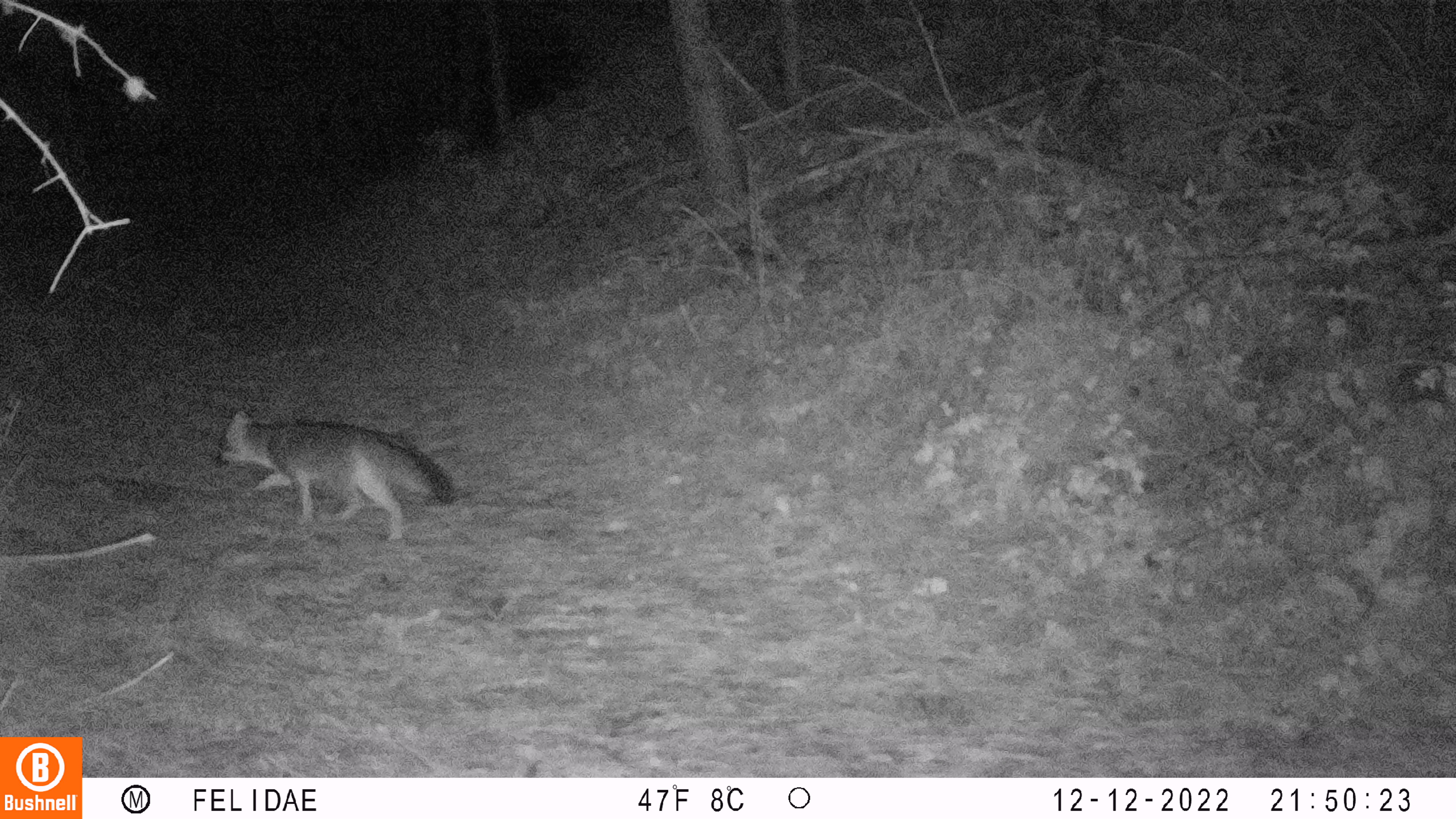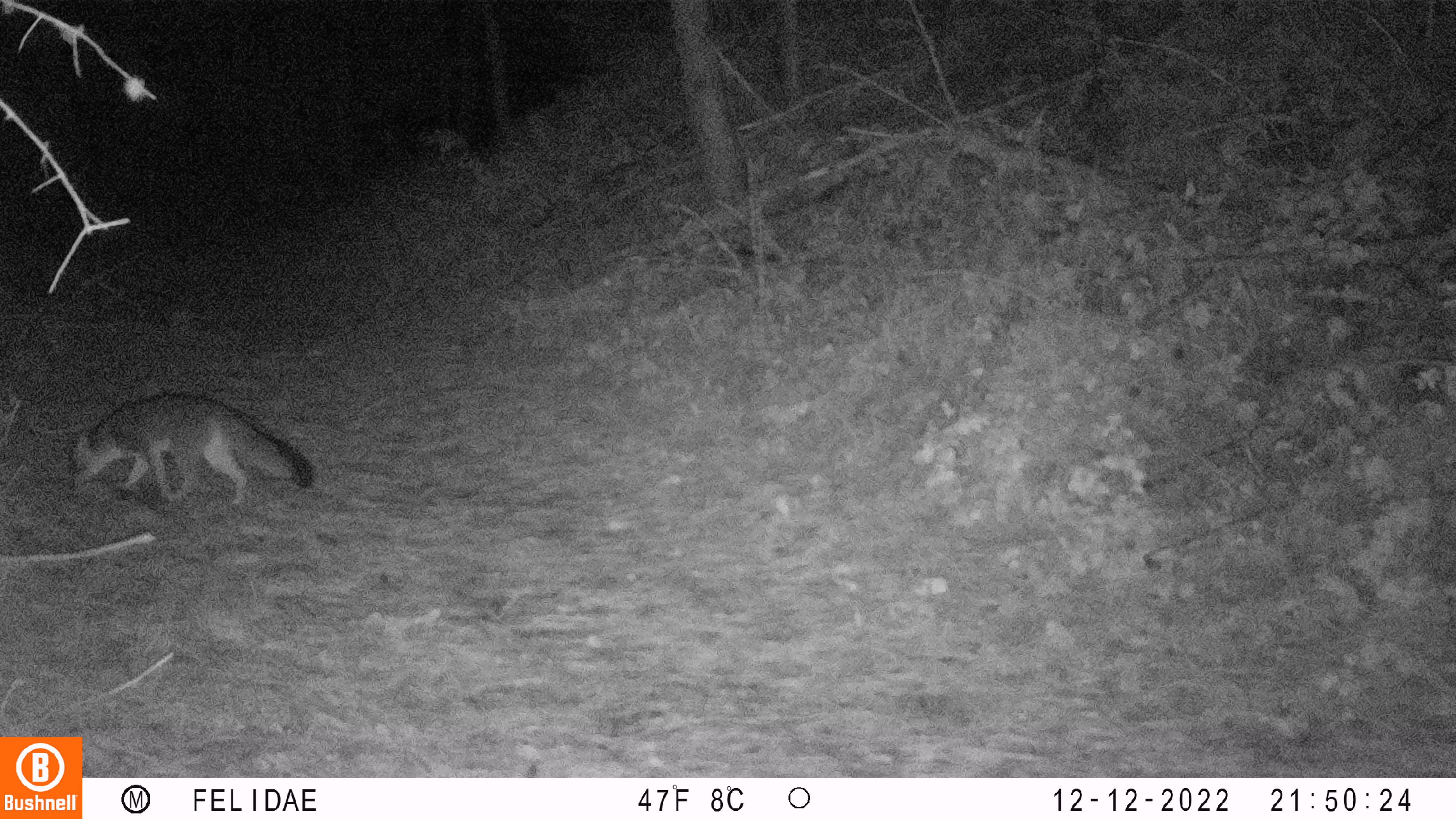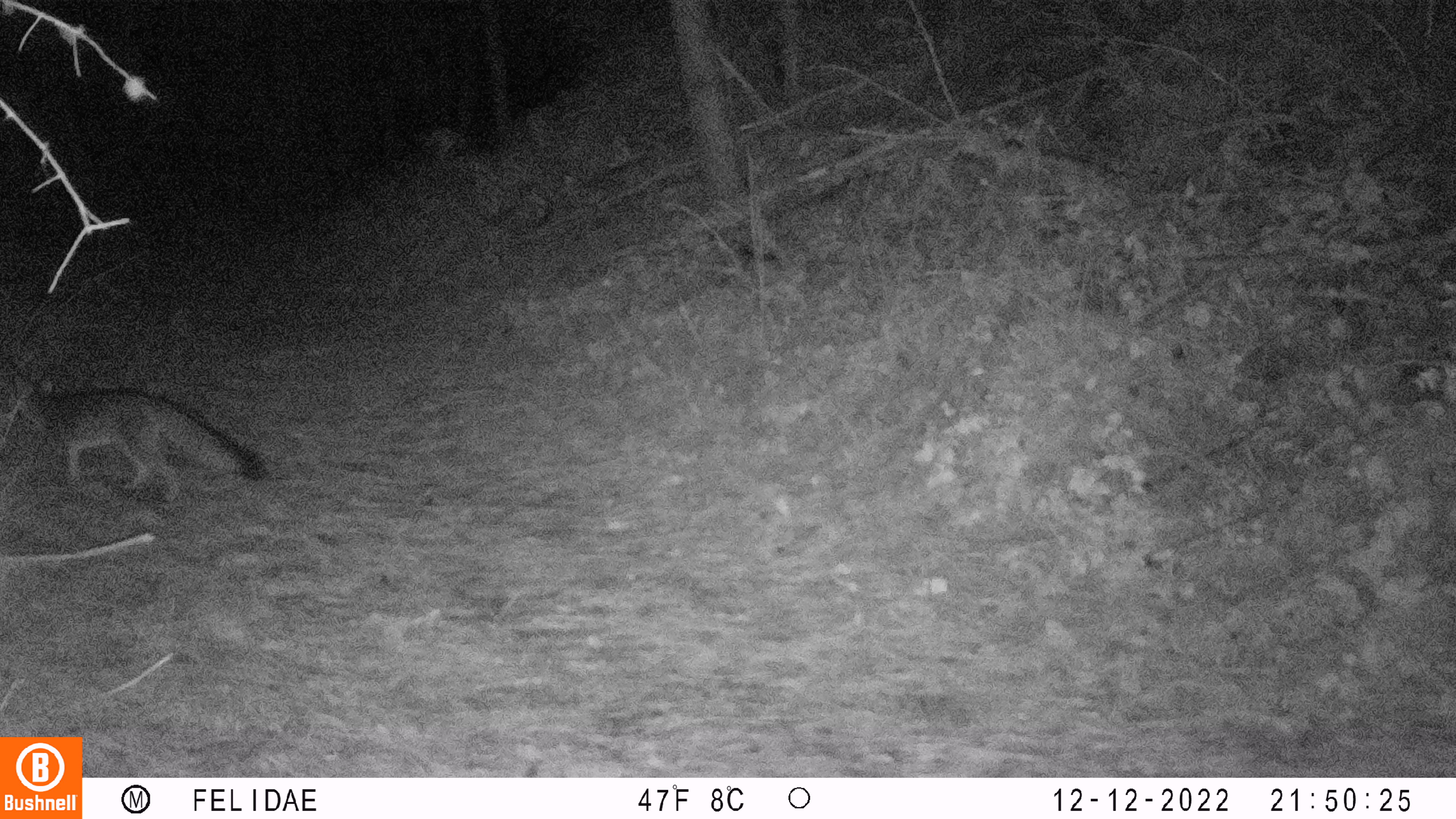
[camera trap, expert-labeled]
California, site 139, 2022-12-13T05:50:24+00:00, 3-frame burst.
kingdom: Animalia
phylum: Chordata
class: Mammalia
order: Carnivora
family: Canidae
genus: Urocyon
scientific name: Urocyon cinereoargenteus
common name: gray fox